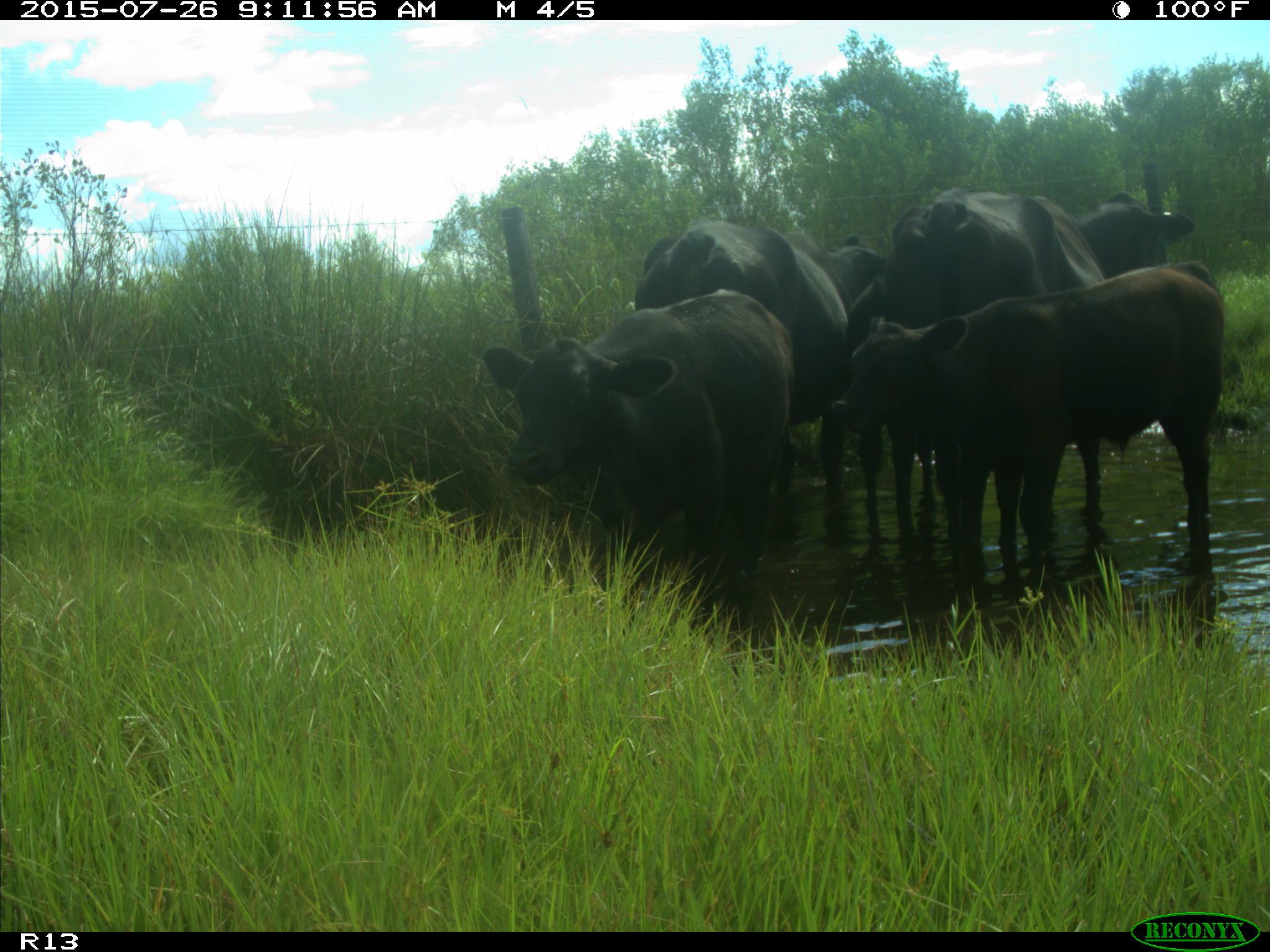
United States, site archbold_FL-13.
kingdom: Animalia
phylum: Chordata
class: Mammalia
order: Artiodactyla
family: Bovidae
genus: Bos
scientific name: Bos taurus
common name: domestic cow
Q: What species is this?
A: Bos taurus (domestic cow).